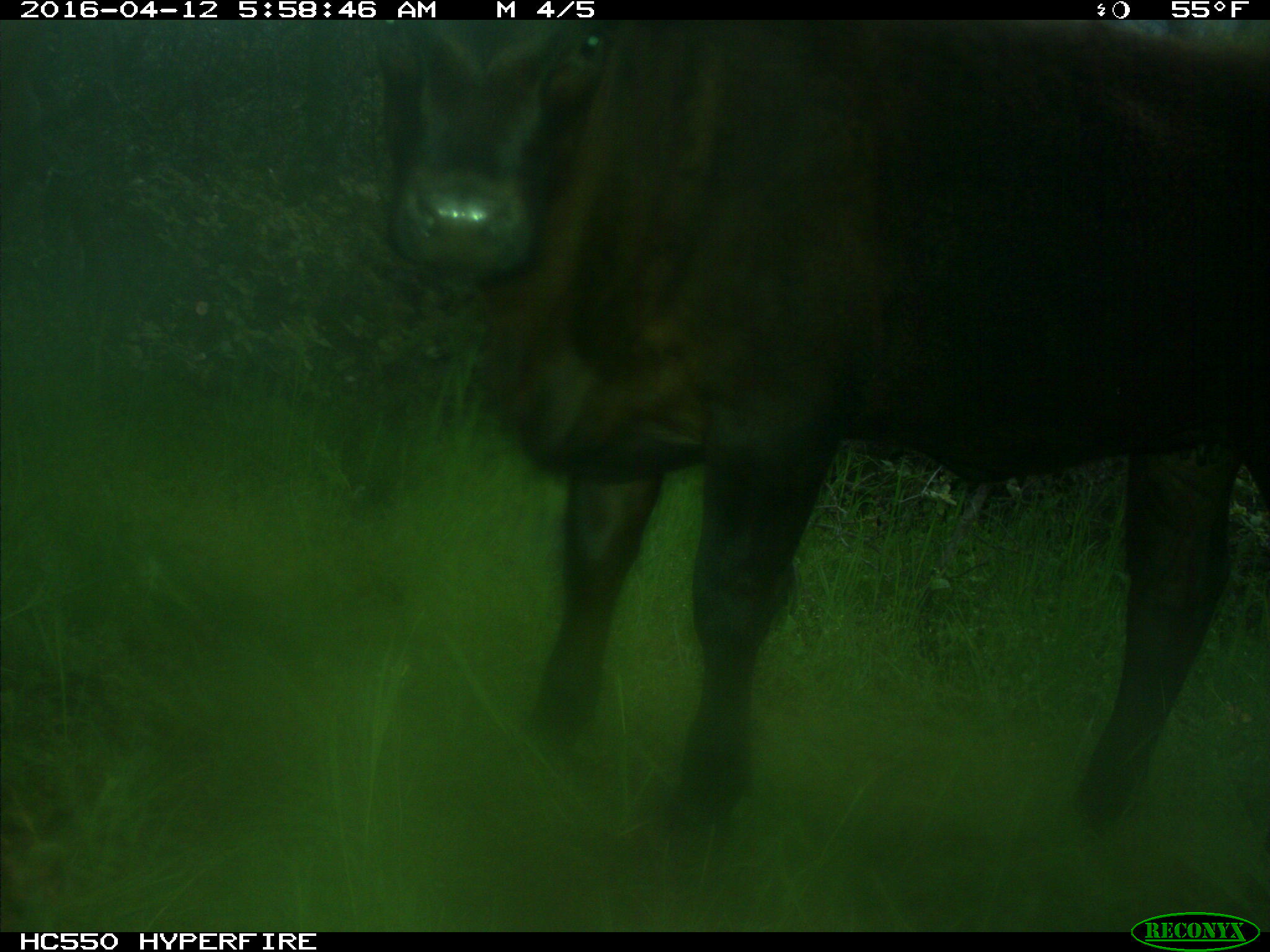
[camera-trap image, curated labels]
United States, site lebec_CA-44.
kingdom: Animalia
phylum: Chordata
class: Mammalia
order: Artiodactyla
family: Bovidae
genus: Bos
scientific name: Bos taurus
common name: domestic cow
Bos taurus (domestic cow).